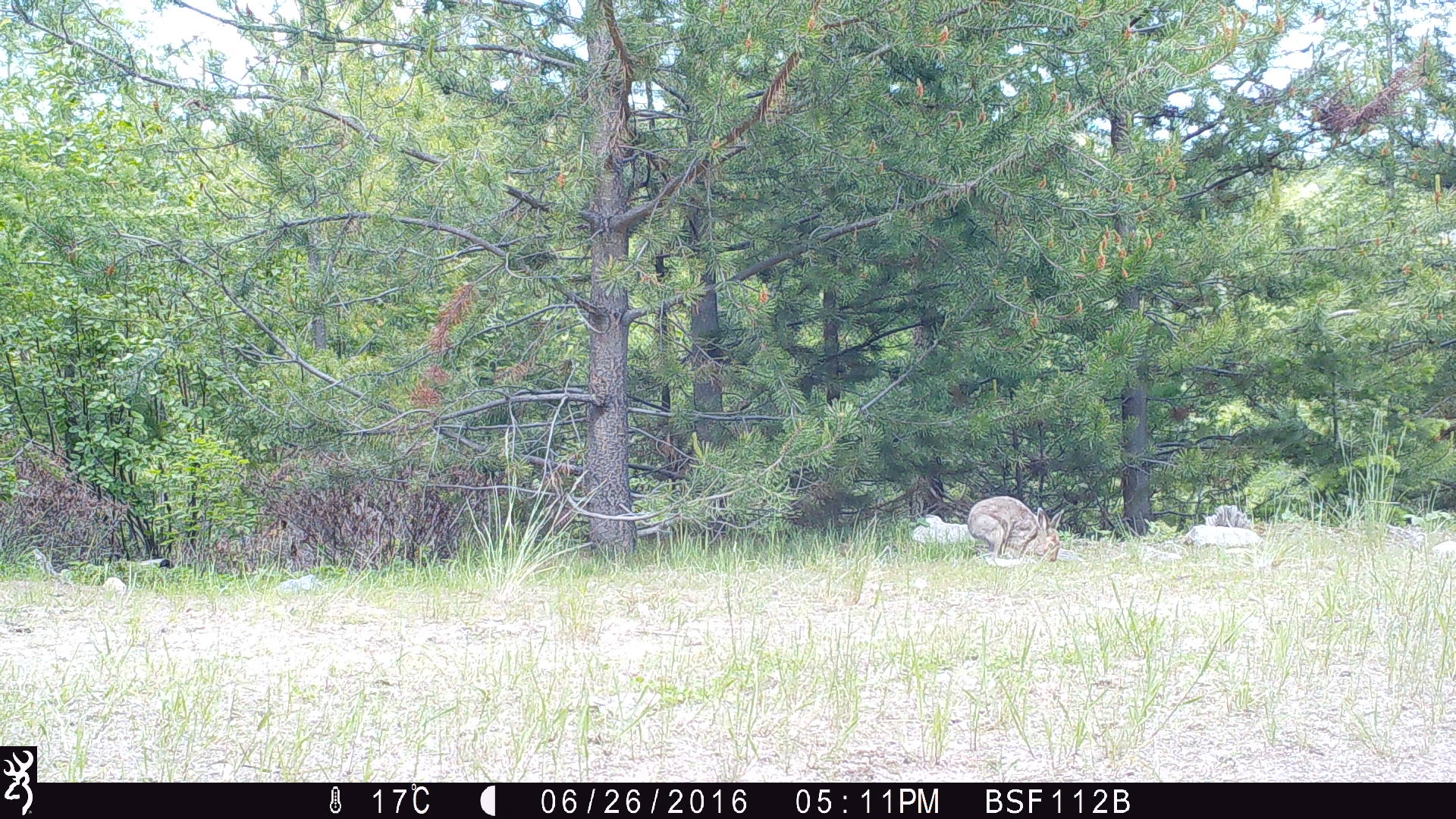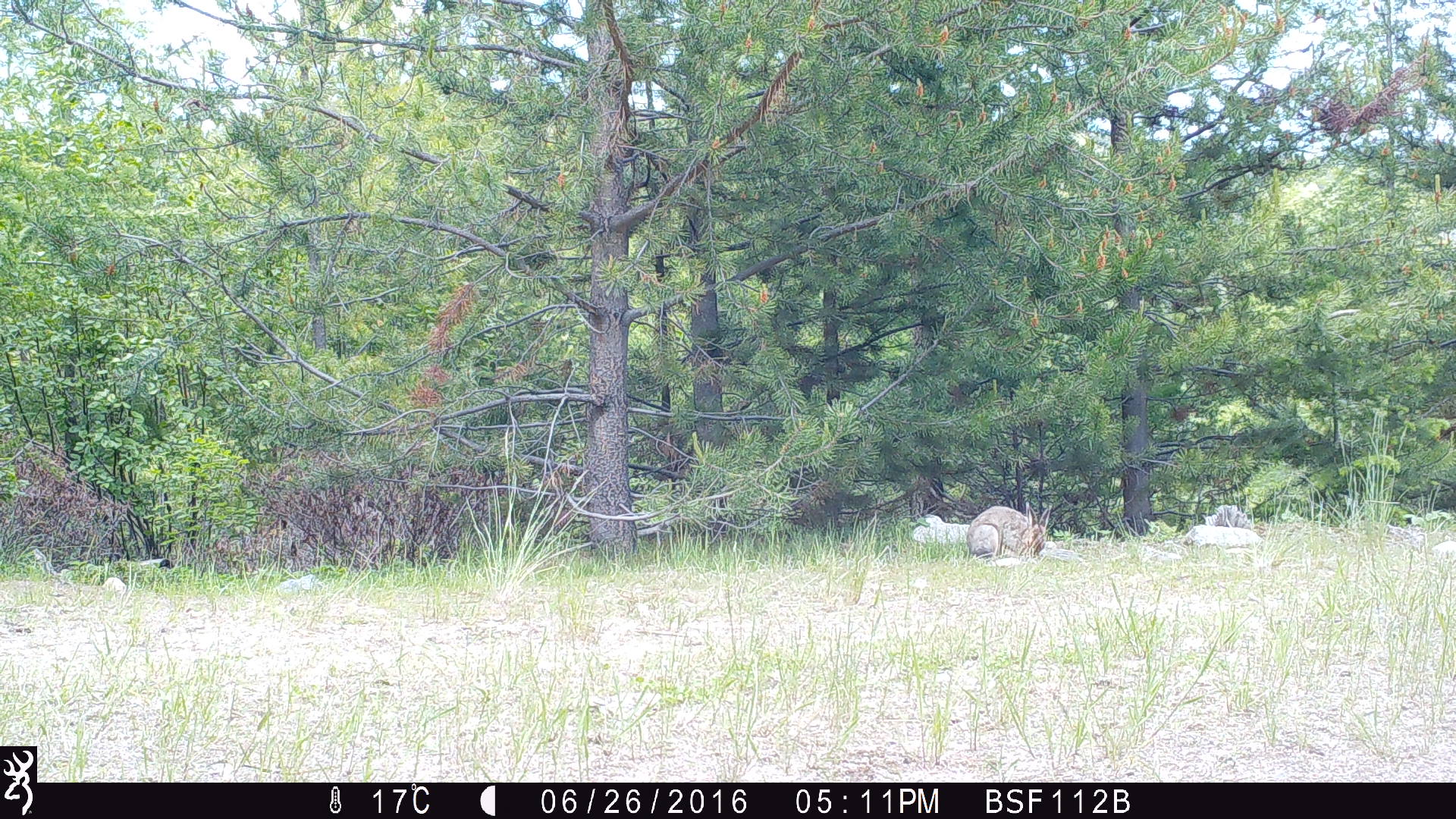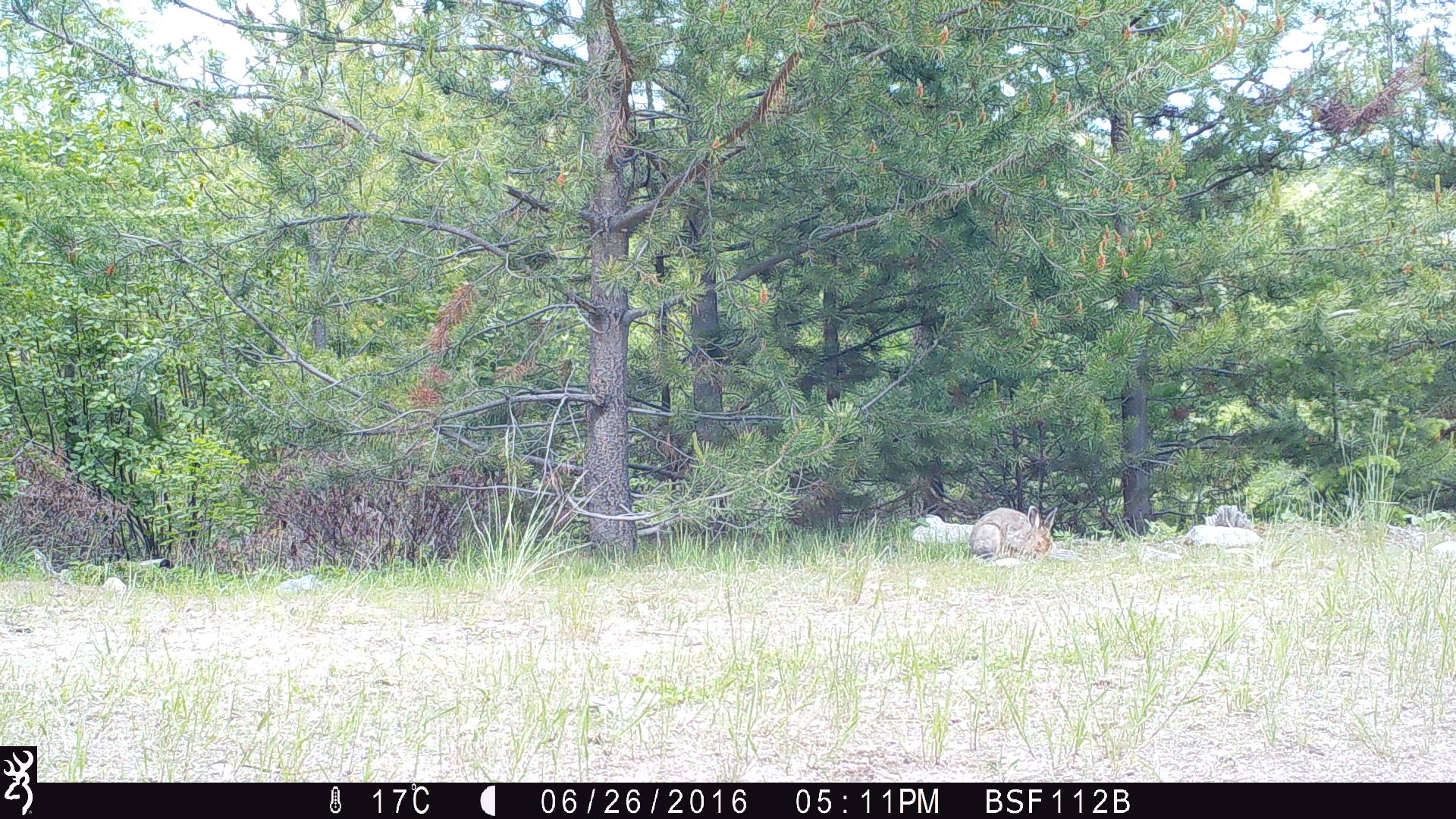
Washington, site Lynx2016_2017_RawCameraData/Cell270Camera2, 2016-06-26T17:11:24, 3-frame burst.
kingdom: Animalia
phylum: Chordata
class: Mammalia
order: Lagomorpha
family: Leporidae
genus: Lepus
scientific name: Lepus americanus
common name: snowshoe hare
Lepus americanus (snowshoe hare). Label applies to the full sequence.